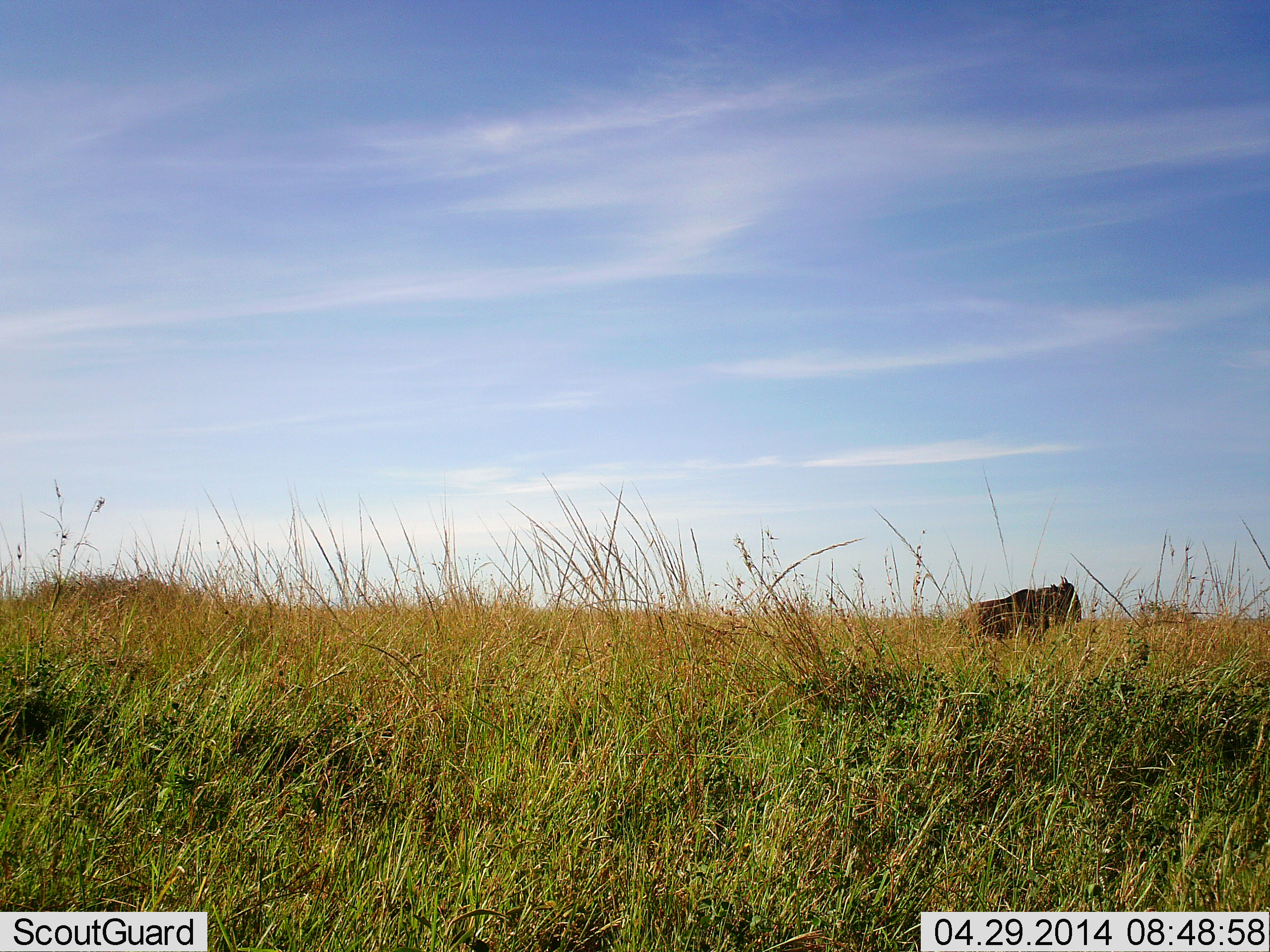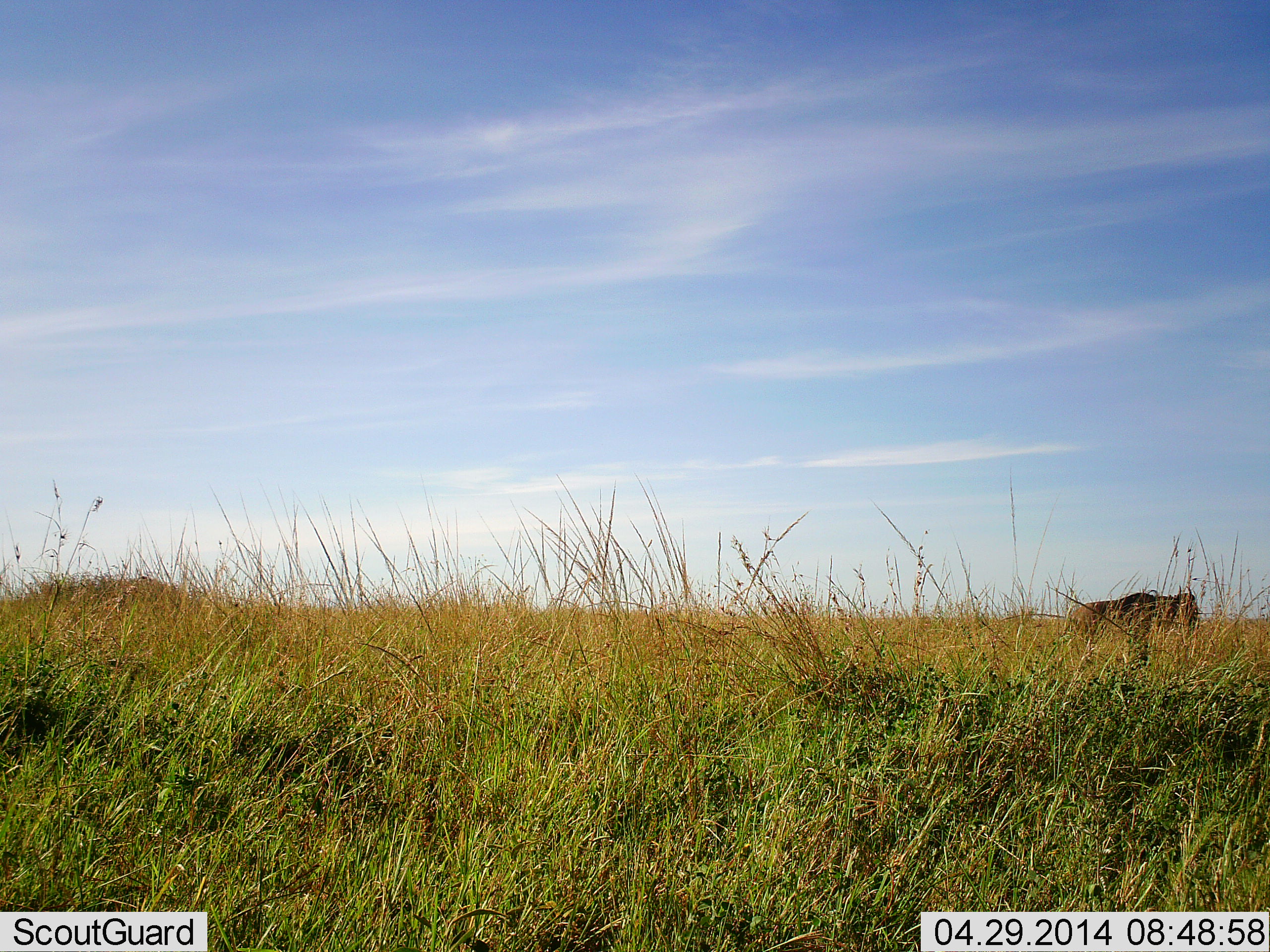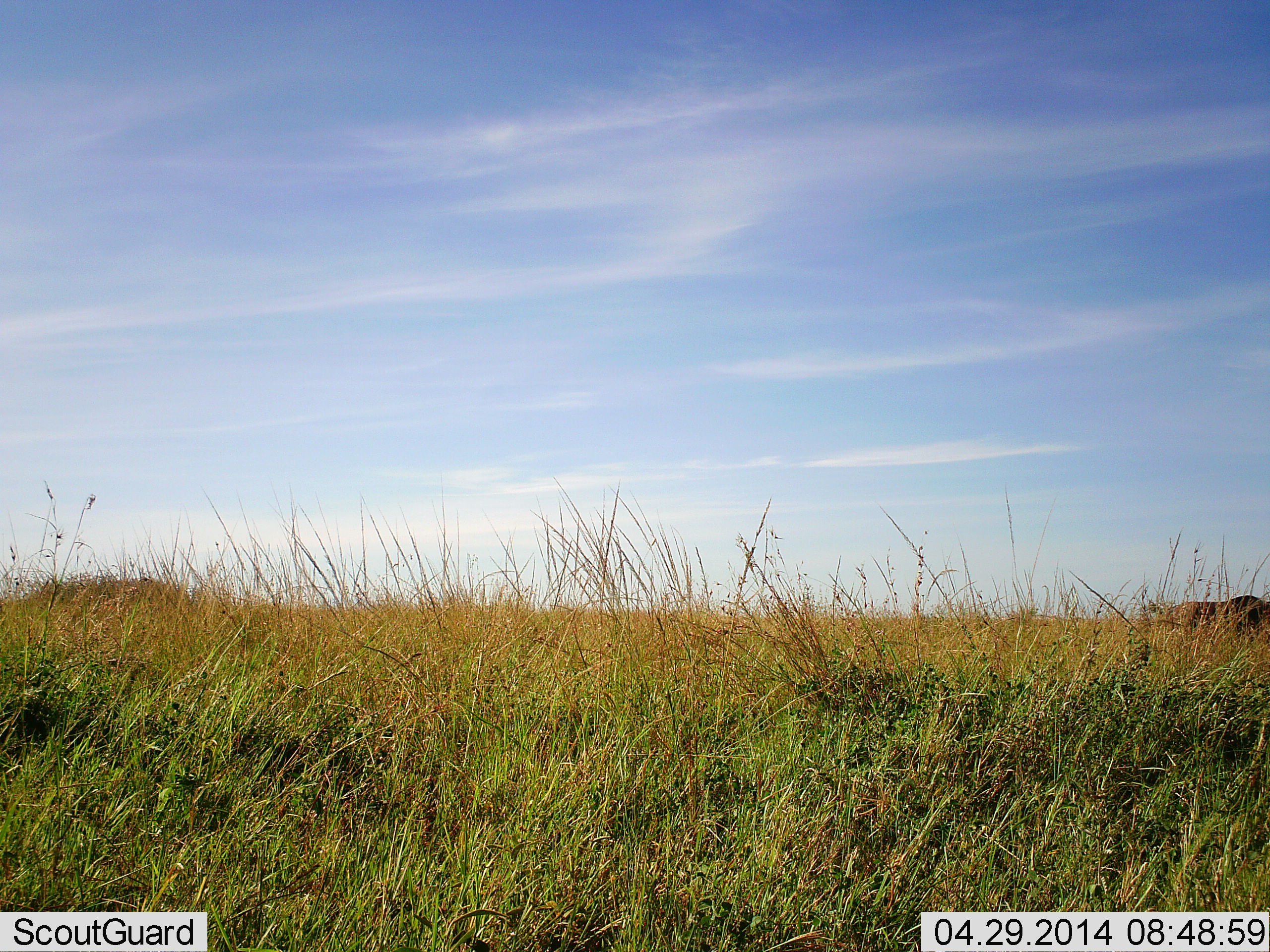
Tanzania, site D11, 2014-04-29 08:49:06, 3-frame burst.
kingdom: Animalia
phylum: Chordata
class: Mammalia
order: Artiodactyla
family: Bovidae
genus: Connochaetes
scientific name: Connochaetes taurinus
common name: blue wildebeest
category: wildebeest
Wildebeest (blue wildebeest) (Connochaetes taurinus), count 1. Behavior (volunteer vote fractions): standing 10%, resting 0%, moving 90%, interacting 0%. Young present (vote fraction): 0%. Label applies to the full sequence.